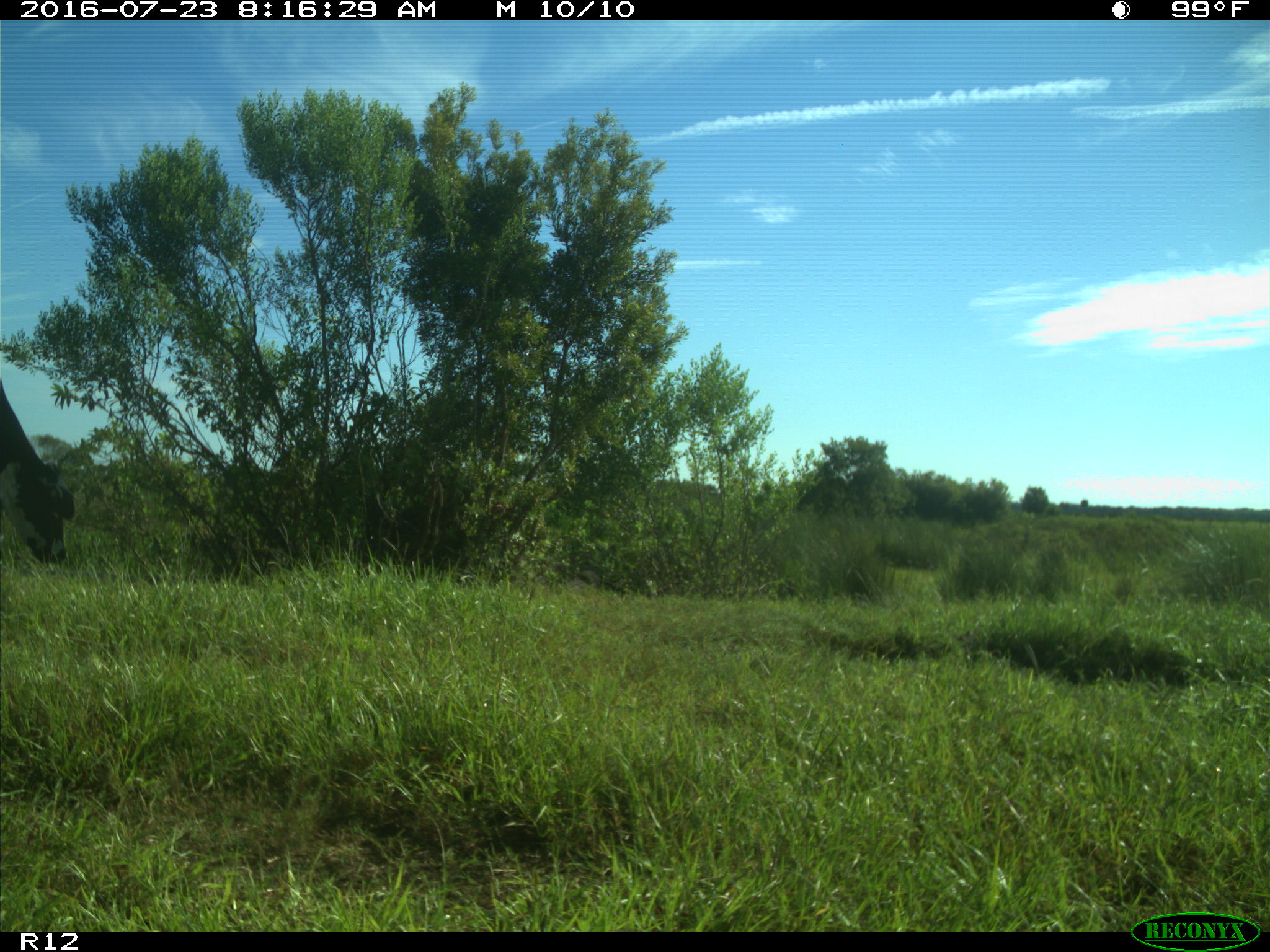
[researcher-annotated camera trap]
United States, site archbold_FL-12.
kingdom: Animalia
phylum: Chordata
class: Mammalia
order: Artiodactyla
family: Bovidae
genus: Bos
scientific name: Bos taurus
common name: domestic cow